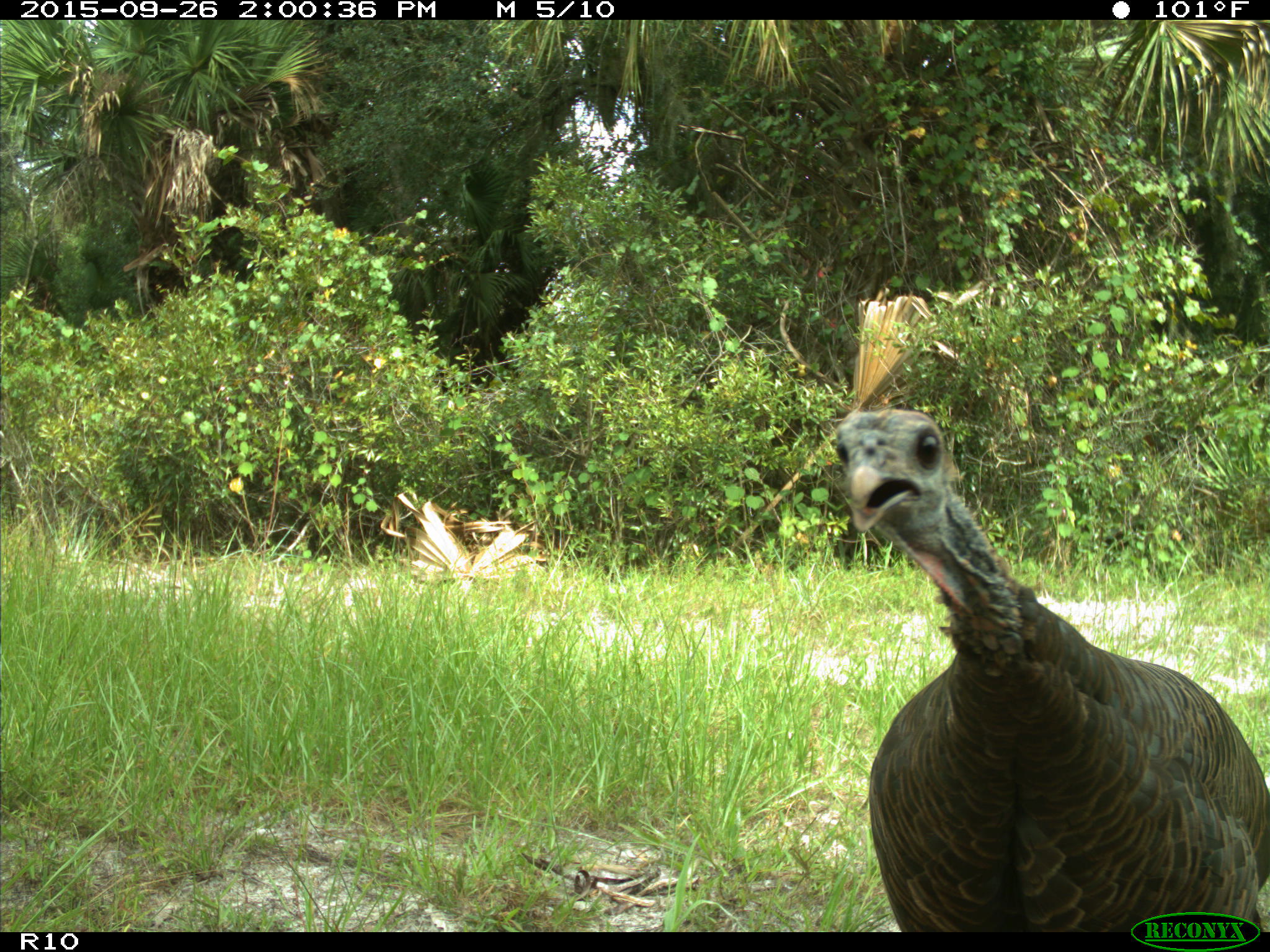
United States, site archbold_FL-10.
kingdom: Animalia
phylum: Chordata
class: Aves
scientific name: Aves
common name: birds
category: unidentified bird